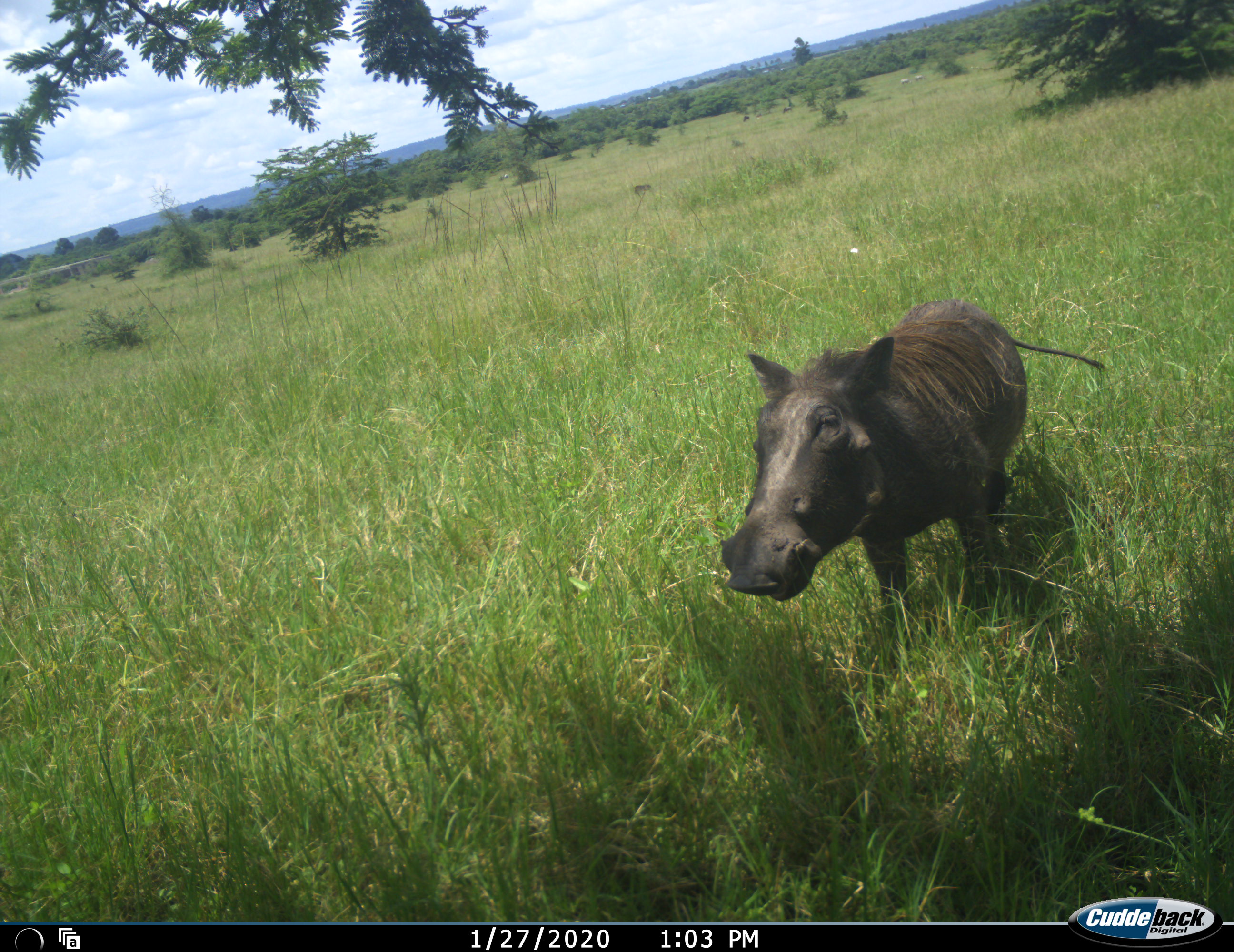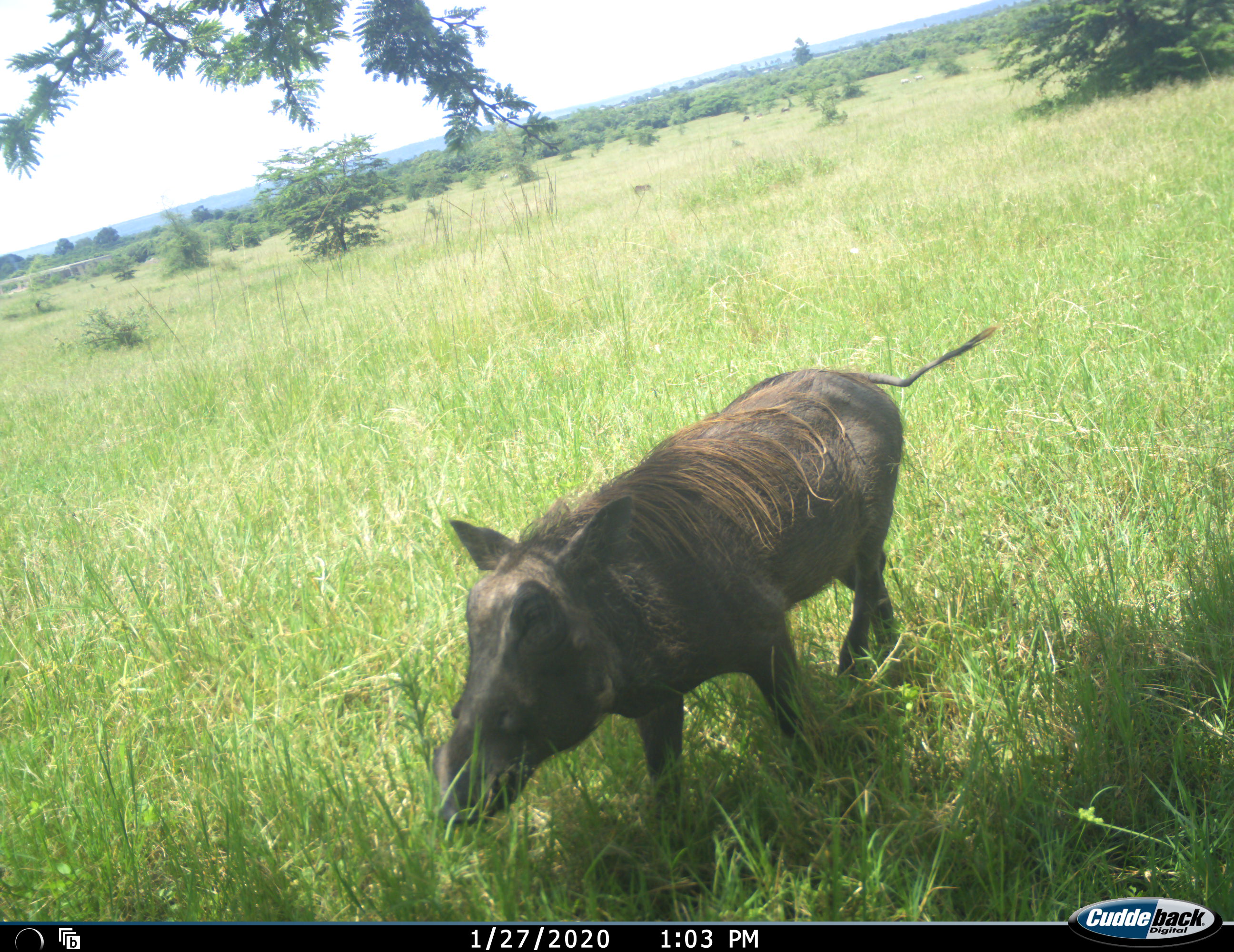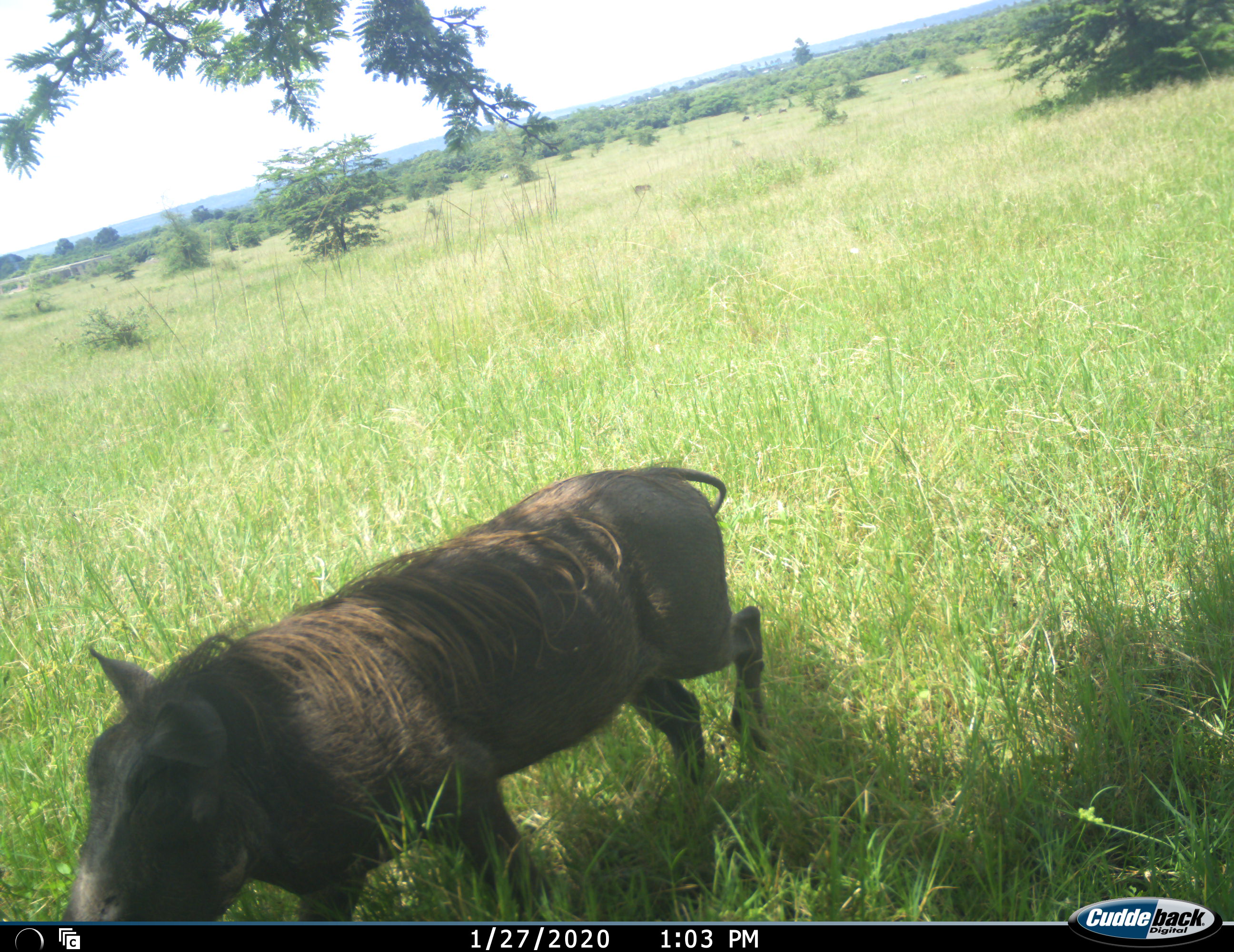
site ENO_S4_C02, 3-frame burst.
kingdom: Animalia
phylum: Chordata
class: Mammalia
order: Artiodactyla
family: Suidae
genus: Phacochoerus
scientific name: Phacochoerus africanus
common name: warthog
Warthog (Phacochoerus africanus), count 1. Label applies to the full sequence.